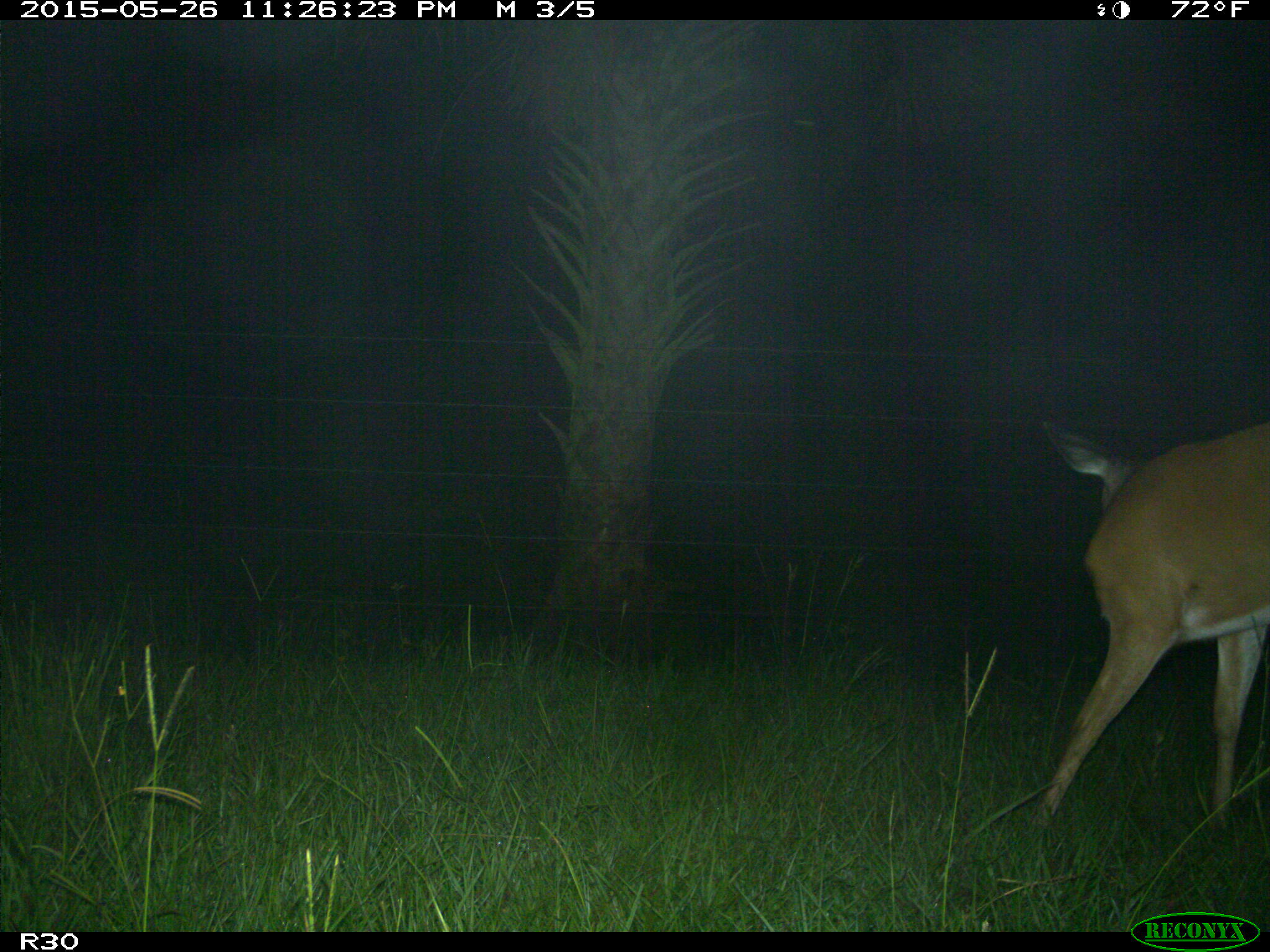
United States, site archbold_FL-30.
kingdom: Animalia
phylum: Chordata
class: Mammalia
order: Artiodactyla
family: Cervidae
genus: Odocoileus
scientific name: Odocoileus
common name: deer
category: unidentified deer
Unidentified deer (deer) (Odocoileus).